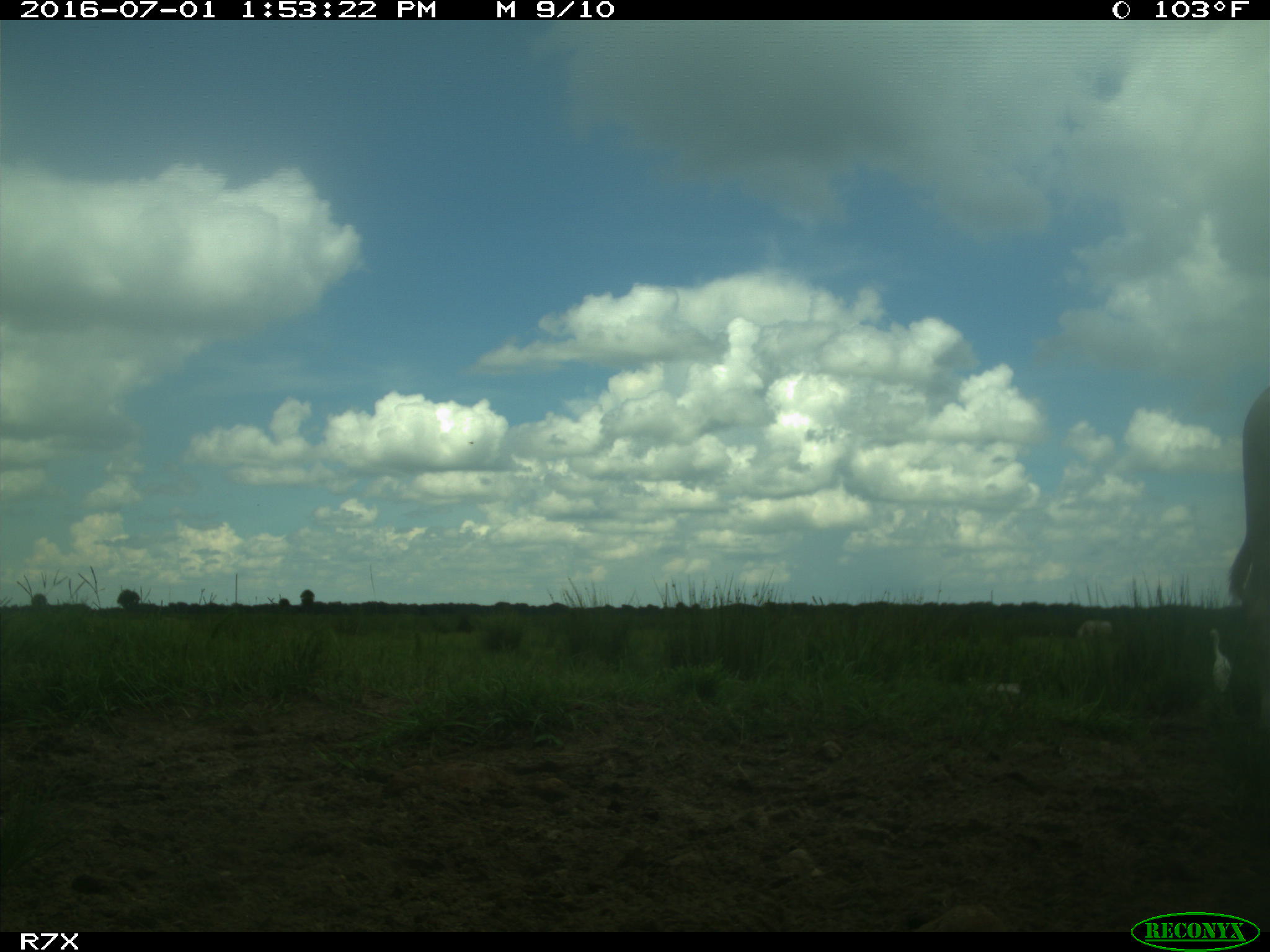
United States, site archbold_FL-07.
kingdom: Animalia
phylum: Chordata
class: Mammalia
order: Artiodactyla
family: Bovidae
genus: Bos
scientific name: Bos taurus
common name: domestic cow